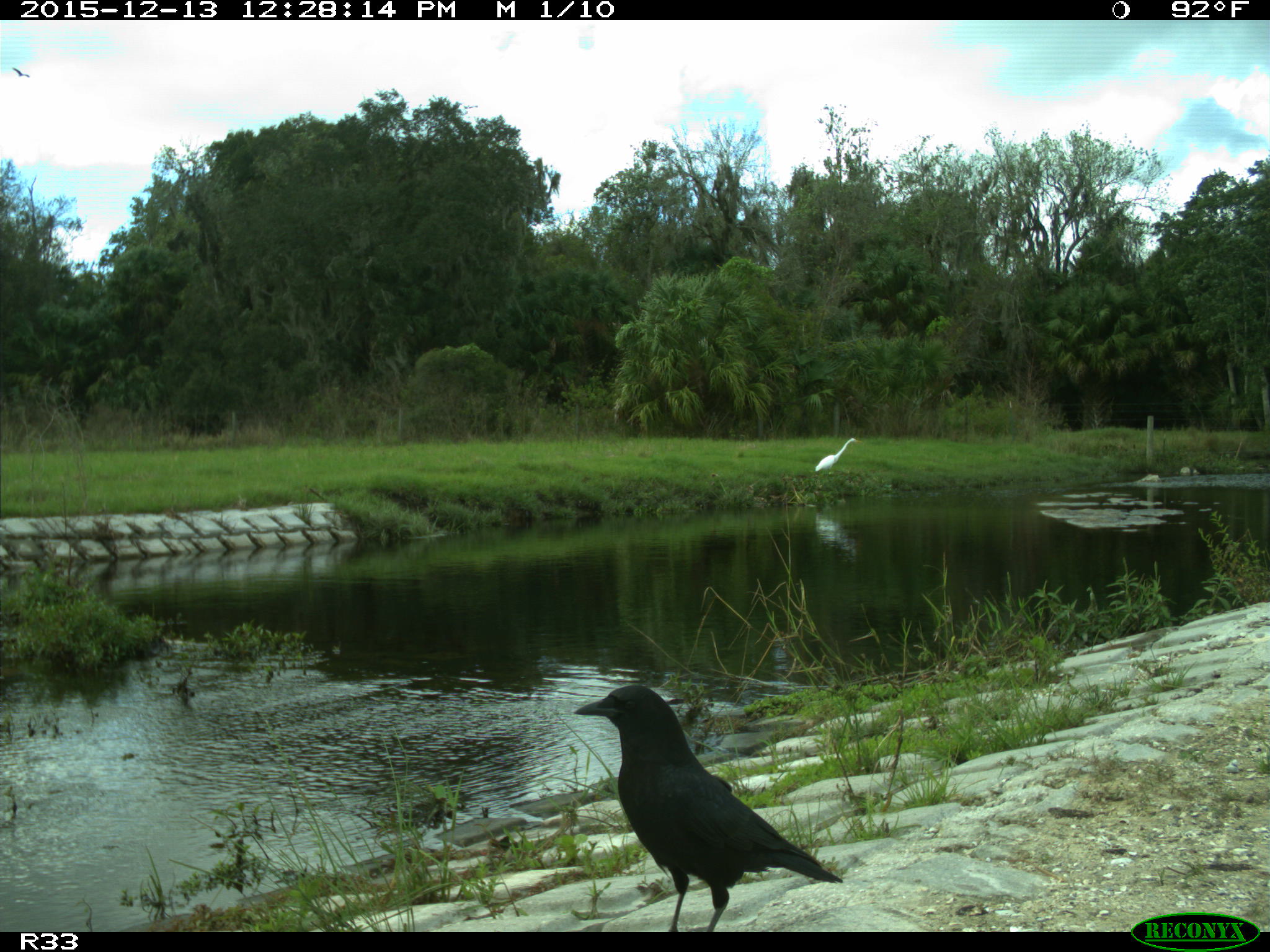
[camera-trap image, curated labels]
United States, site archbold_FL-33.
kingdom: Animalia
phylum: Chordata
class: Aves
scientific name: Aves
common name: birds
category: unidentified bird